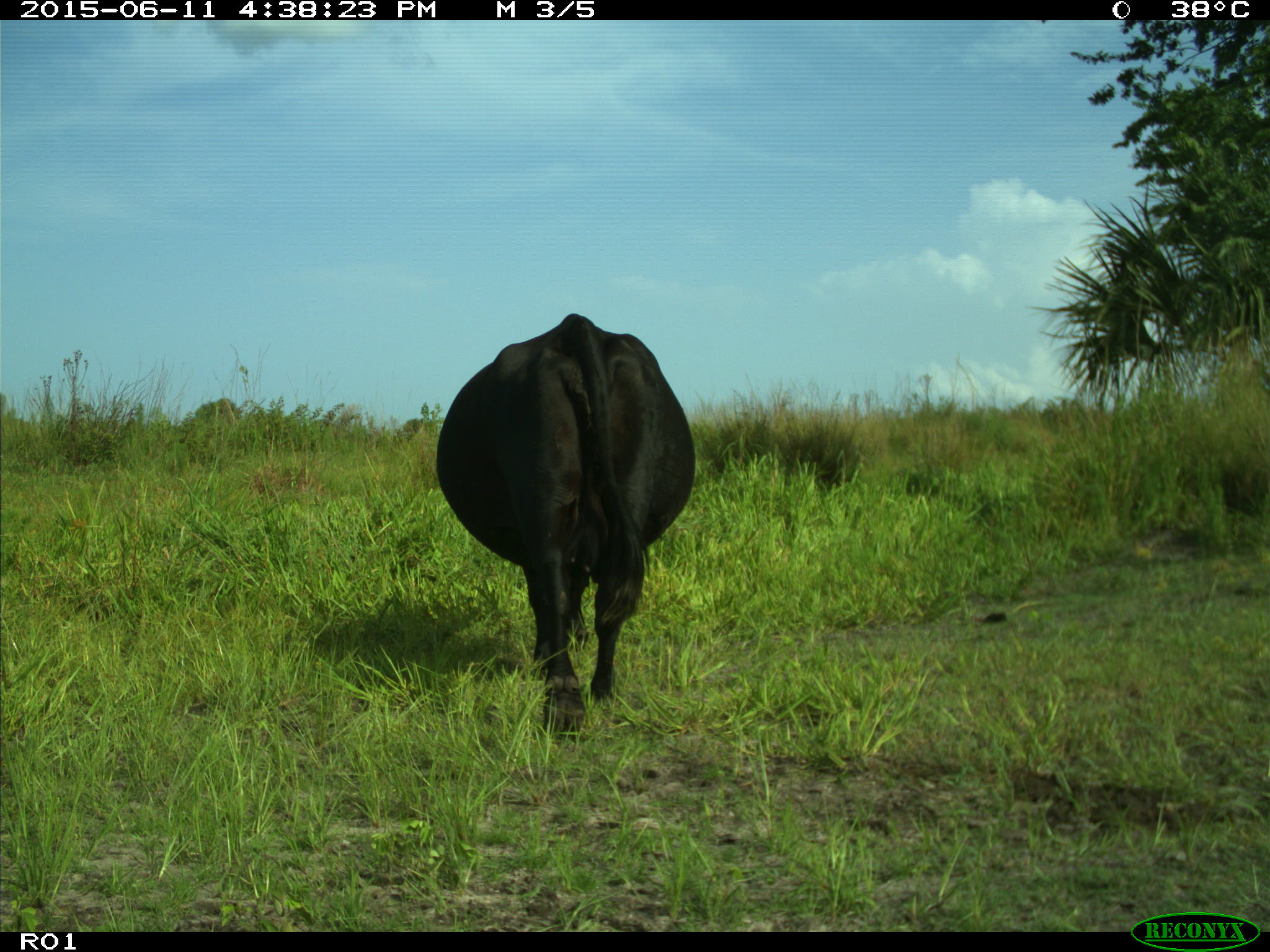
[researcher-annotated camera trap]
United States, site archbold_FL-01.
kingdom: Animalia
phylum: Chordata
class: Mammalia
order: Artiodactyla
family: Bovidae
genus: Bos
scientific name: Bos taurus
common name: domestic cow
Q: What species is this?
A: Bos taurus (domestic cow).